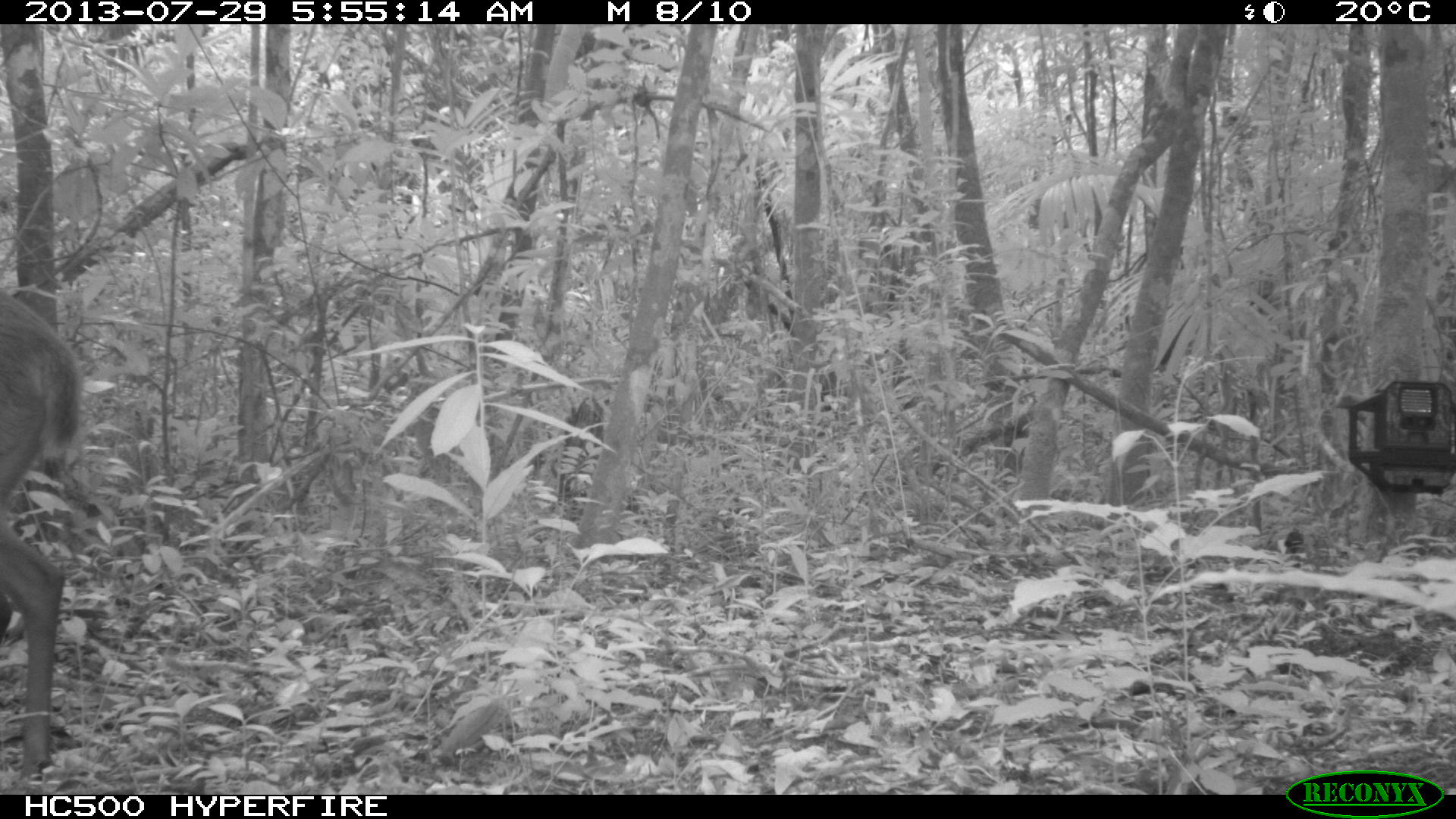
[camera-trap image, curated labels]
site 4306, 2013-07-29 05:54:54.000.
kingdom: Animalia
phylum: Chordata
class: Mammalia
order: Artiodactyla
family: Cervidae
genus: Mazama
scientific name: Mazama temama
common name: central american red brocket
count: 1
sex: male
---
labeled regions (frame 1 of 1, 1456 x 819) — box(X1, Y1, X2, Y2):
mazama temama: box(0, 288, 83, 778)